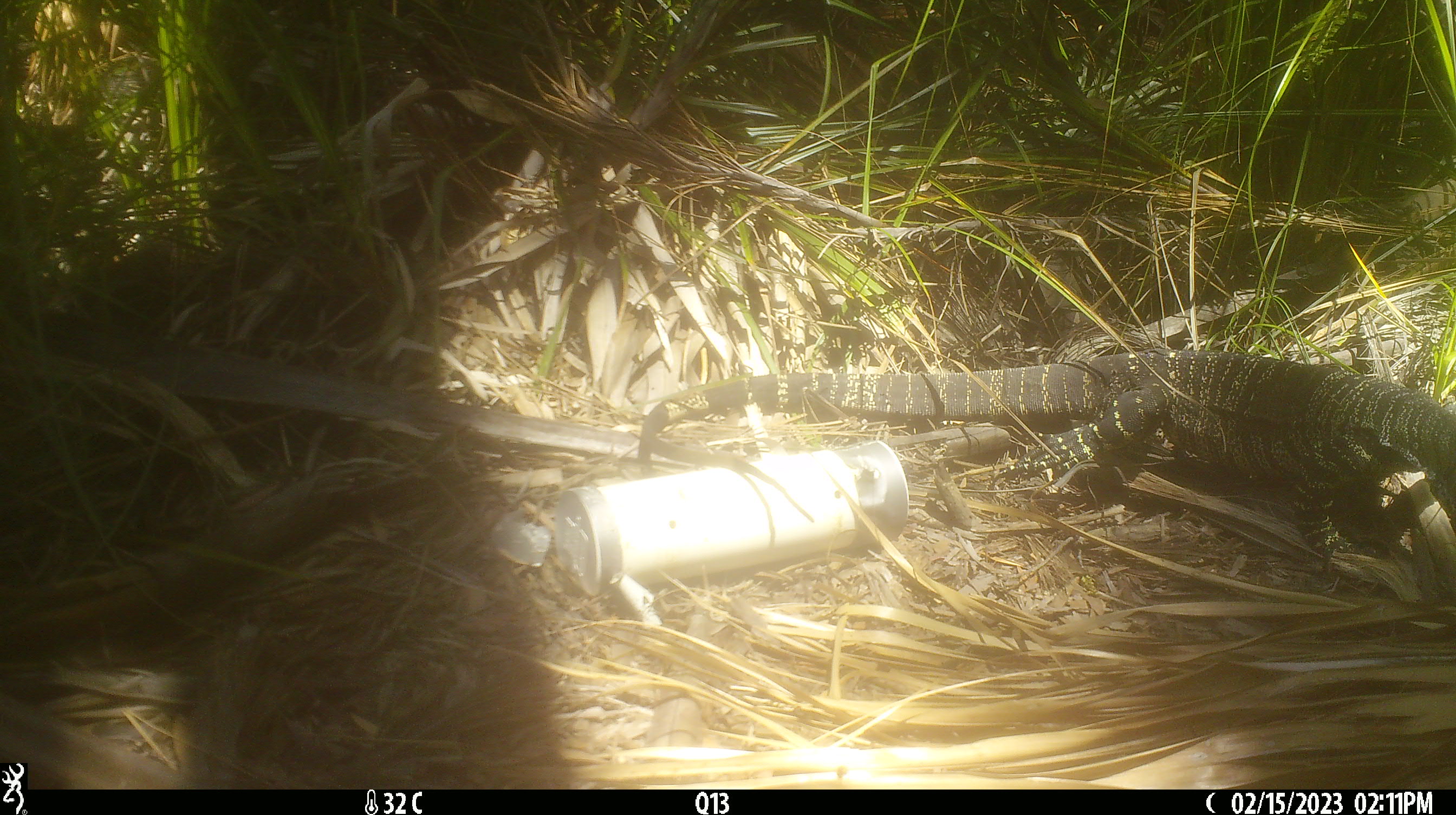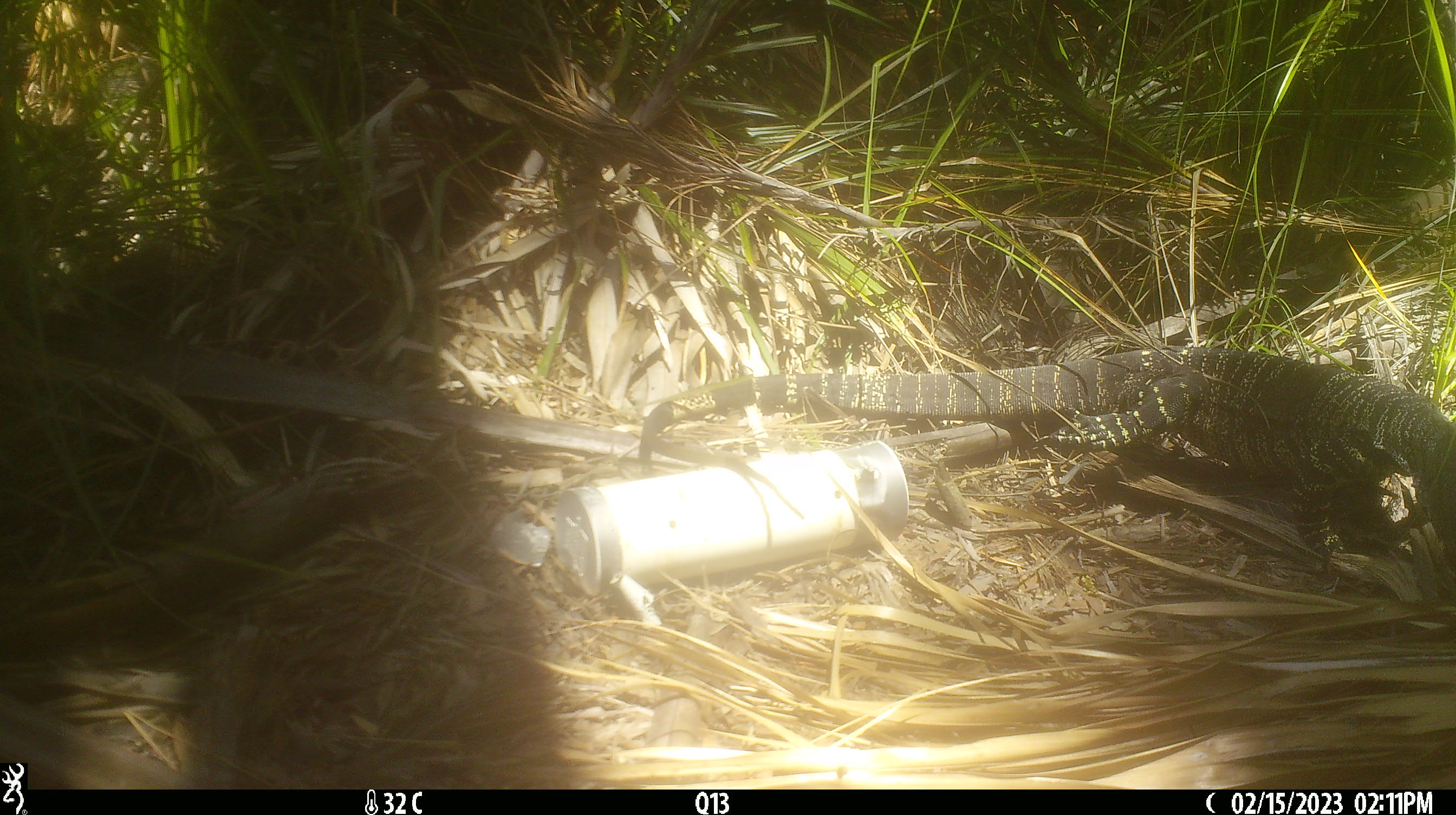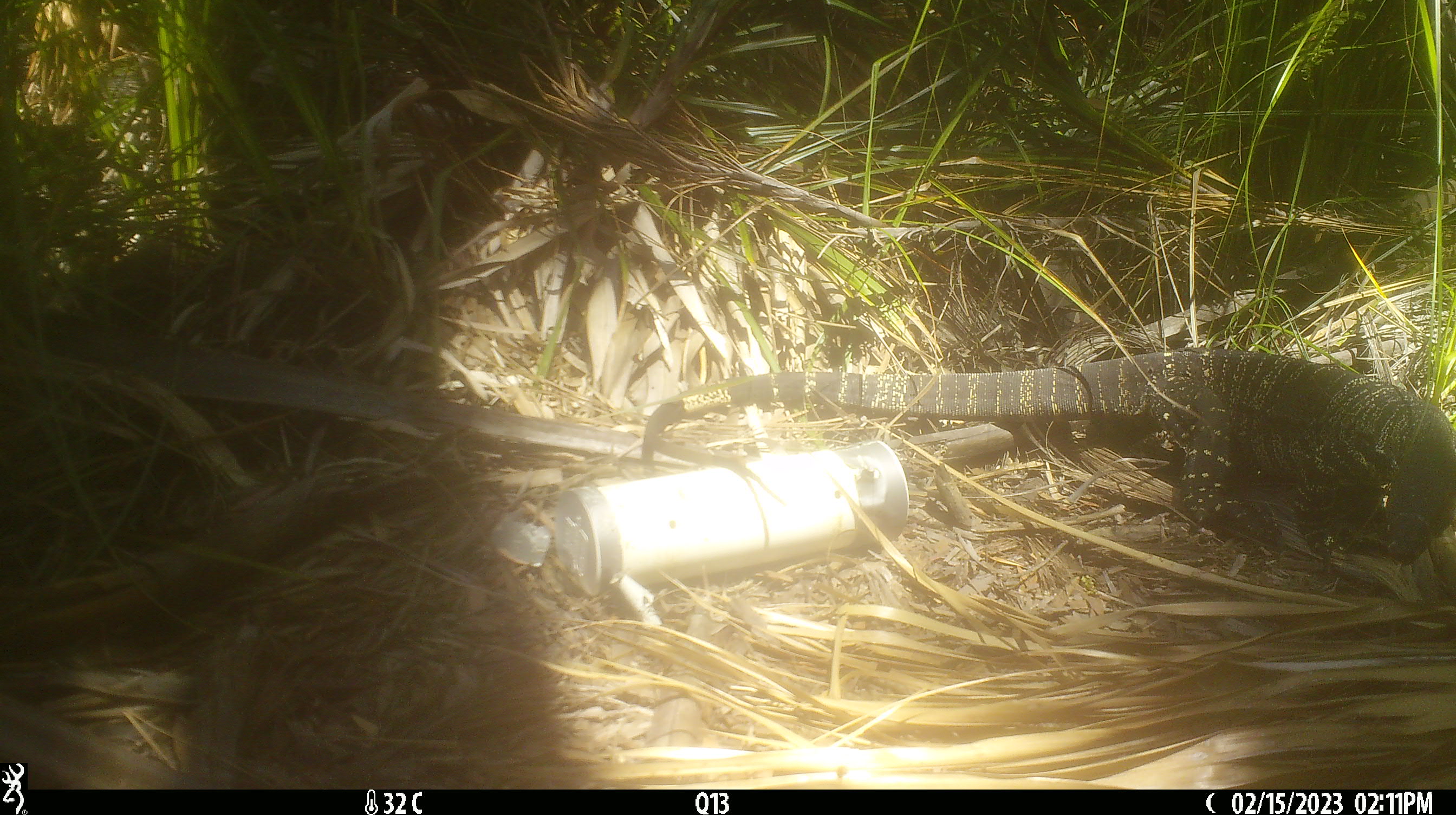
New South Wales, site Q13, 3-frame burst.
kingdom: Animalia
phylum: Chordata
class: Reptilia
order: Squamata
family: Varanidae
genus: Varanus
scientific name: Varanus varius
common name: lace monitor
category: goanna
Goanna (lace monitor) (Varanus varius).